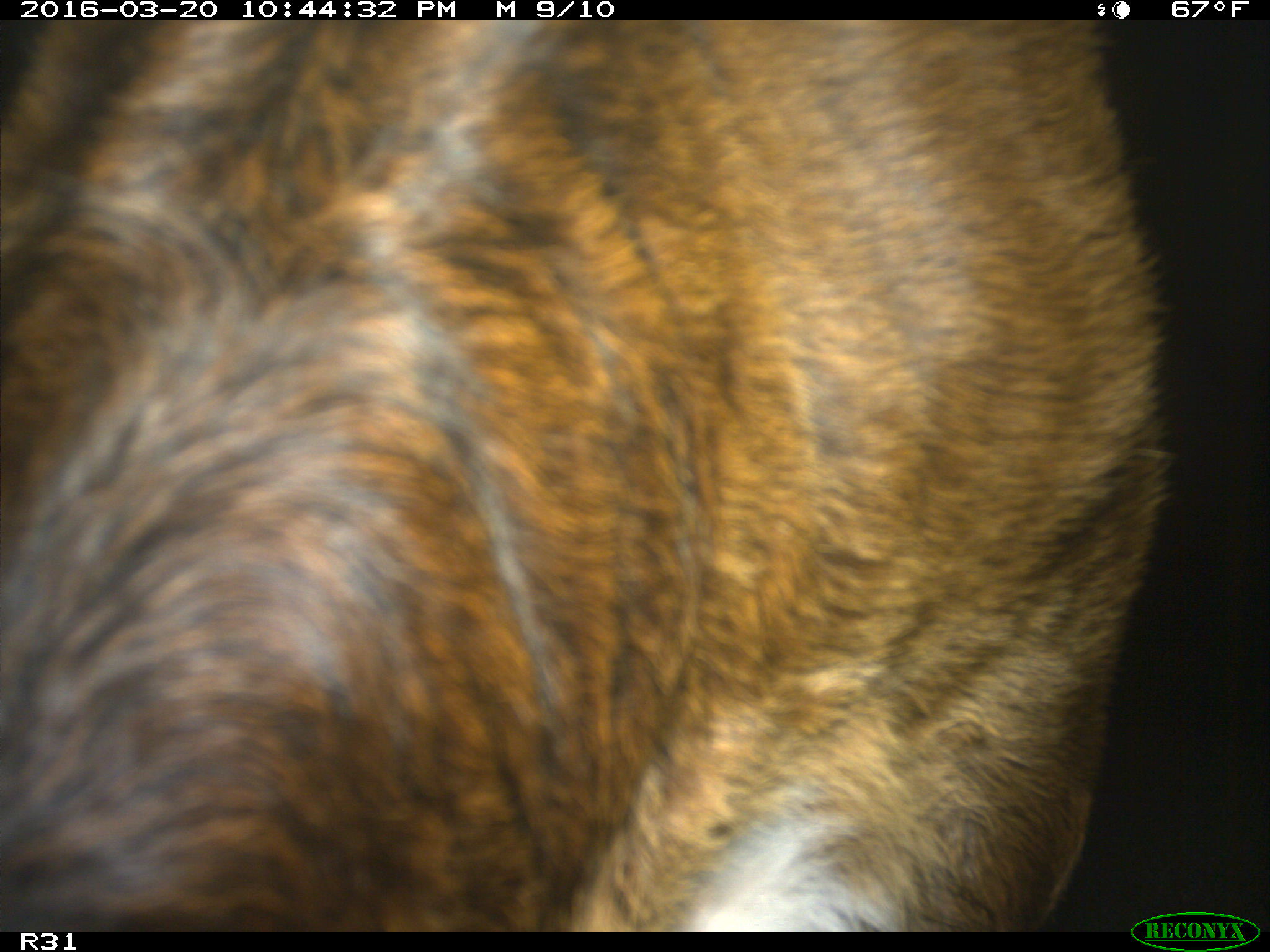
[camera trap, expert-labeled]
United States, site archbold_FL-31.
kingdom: Animalia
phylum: Chordata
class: Mammalia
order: Artiodactyla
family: Bovidae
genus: Bos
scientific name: Bos taurus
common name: domestic cow